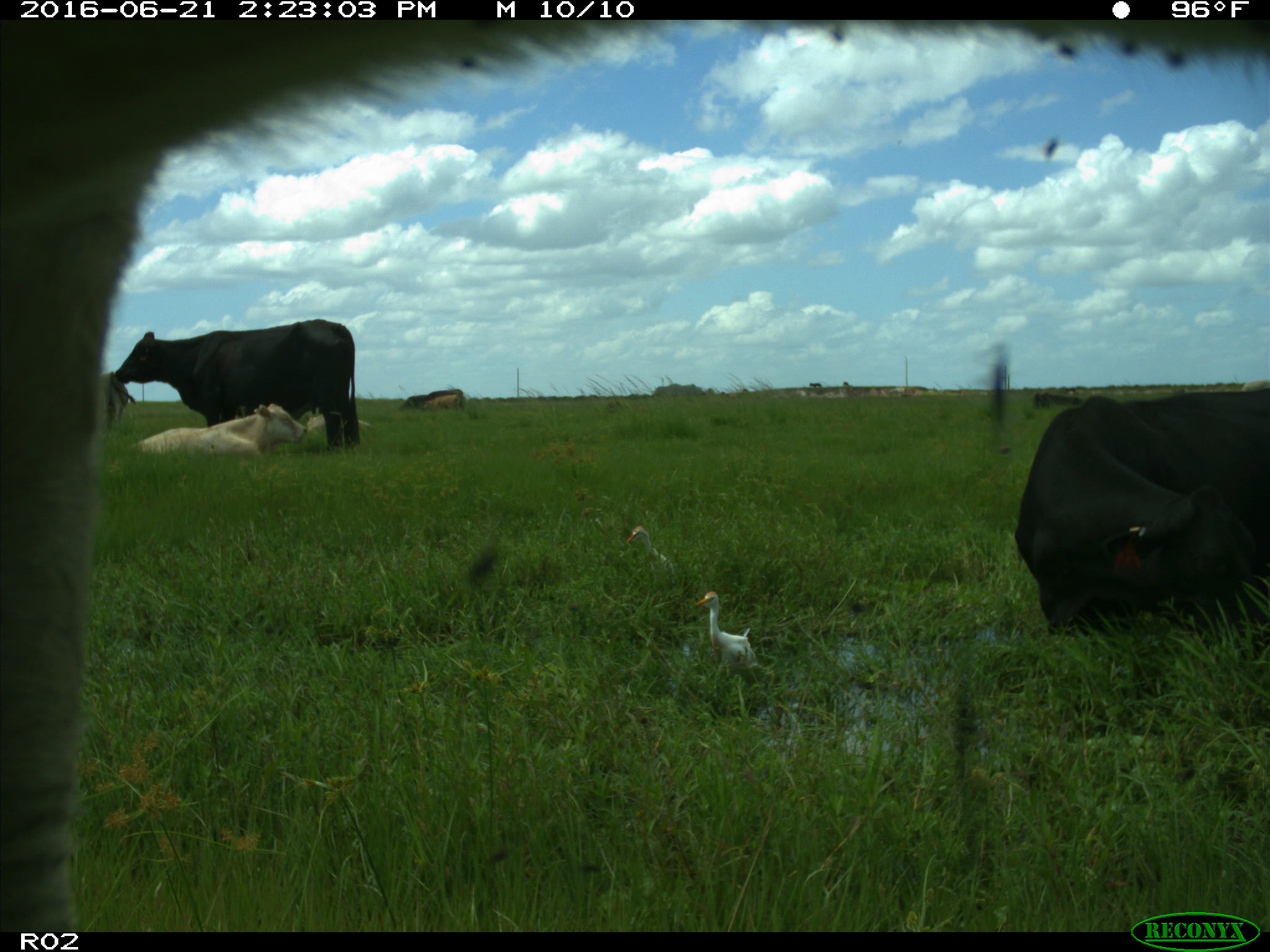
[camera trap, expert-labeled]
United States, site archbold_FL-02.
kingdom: Animalia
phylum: Chordata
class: Mammalia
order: Artiodactyla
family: Bovidae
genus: Bos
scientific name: Bos taurus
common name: domestic cow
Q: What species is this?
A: Bos taurus (domestic cow).